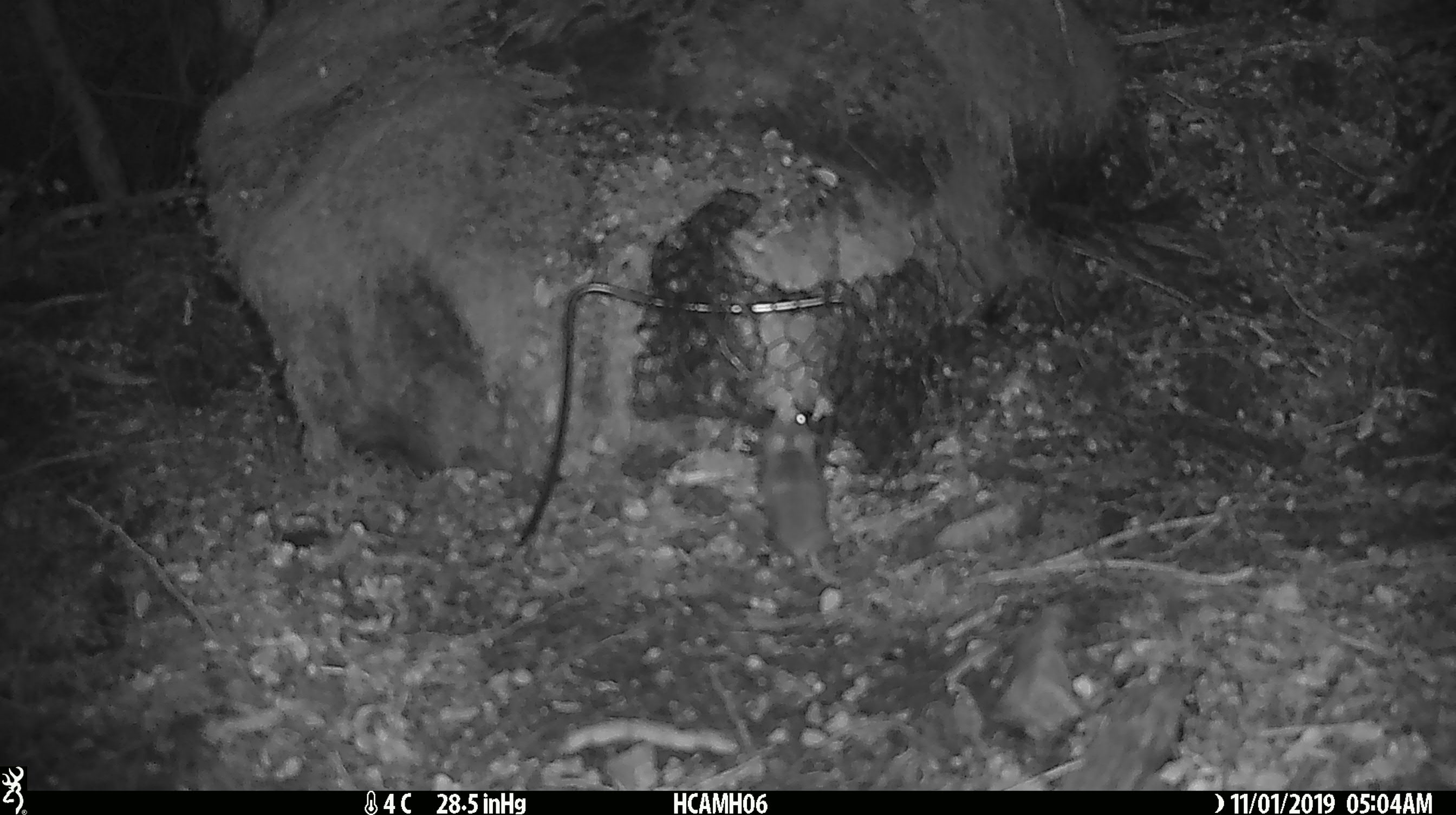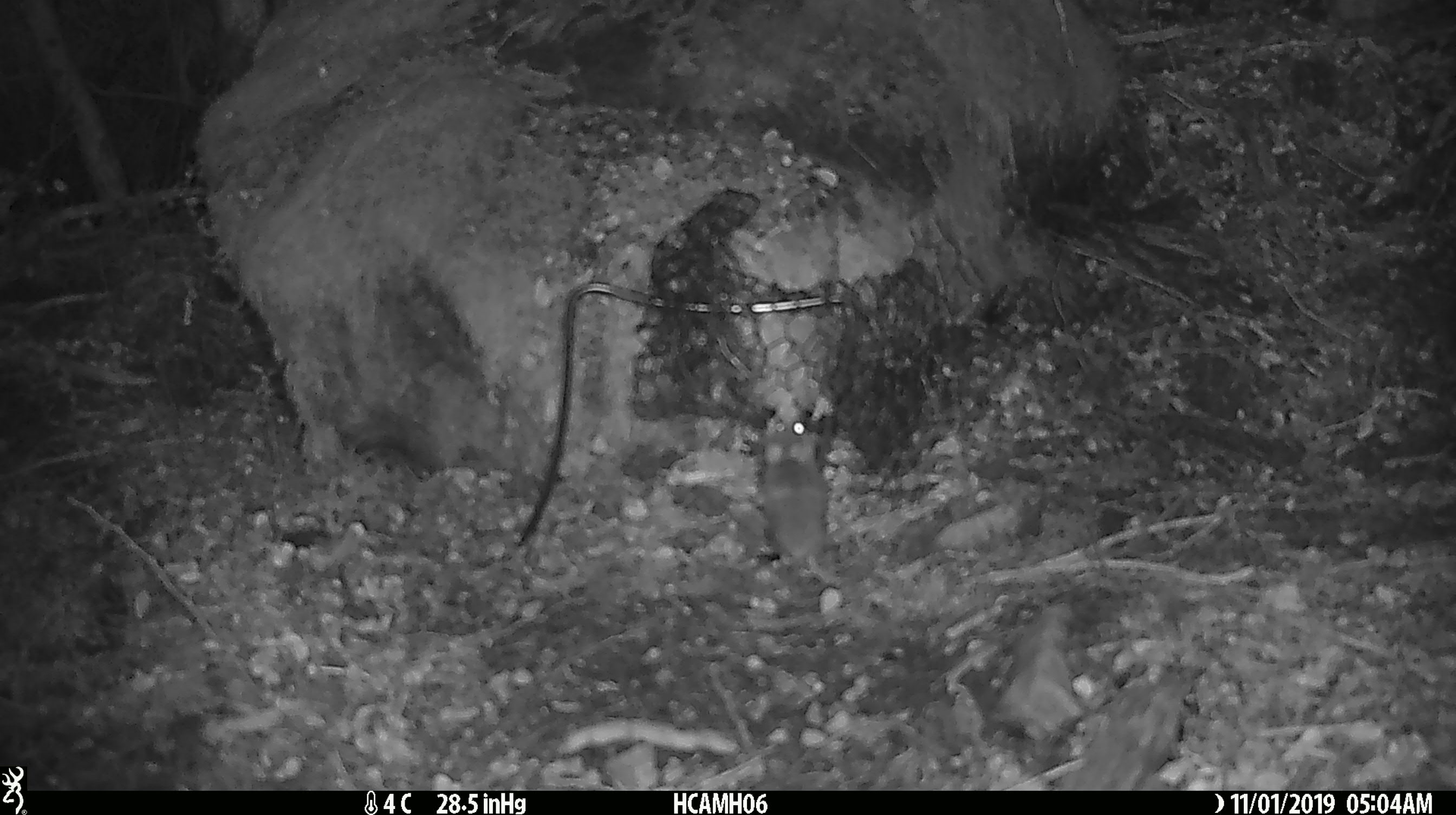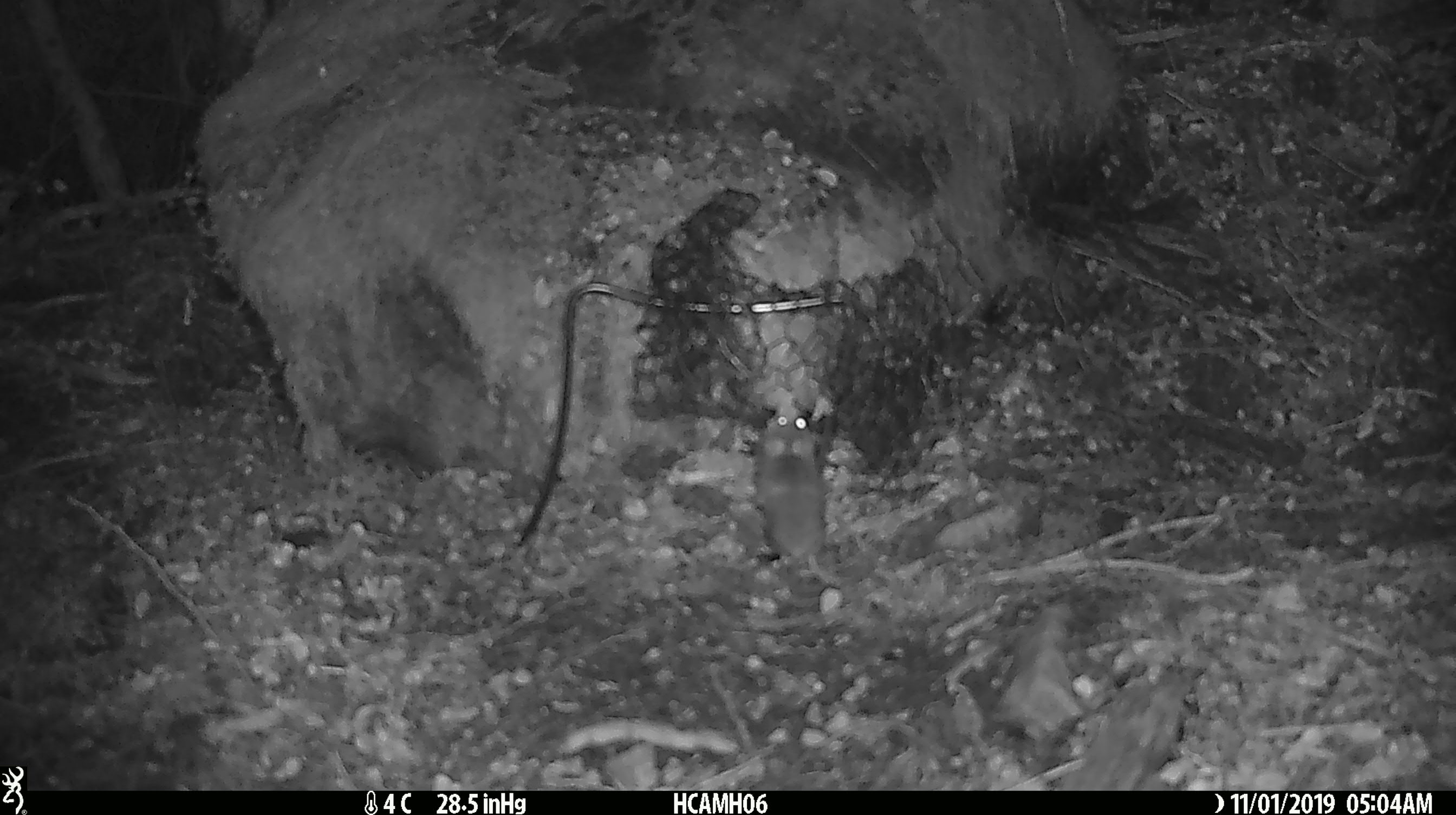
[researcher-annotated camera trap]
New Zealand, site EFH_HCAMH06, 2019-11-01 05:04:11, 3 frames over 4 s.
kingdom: Animalia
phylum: Chordata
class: Mammalia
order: Rodentia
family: Muridae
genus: Mus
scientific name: Mus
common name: mouse